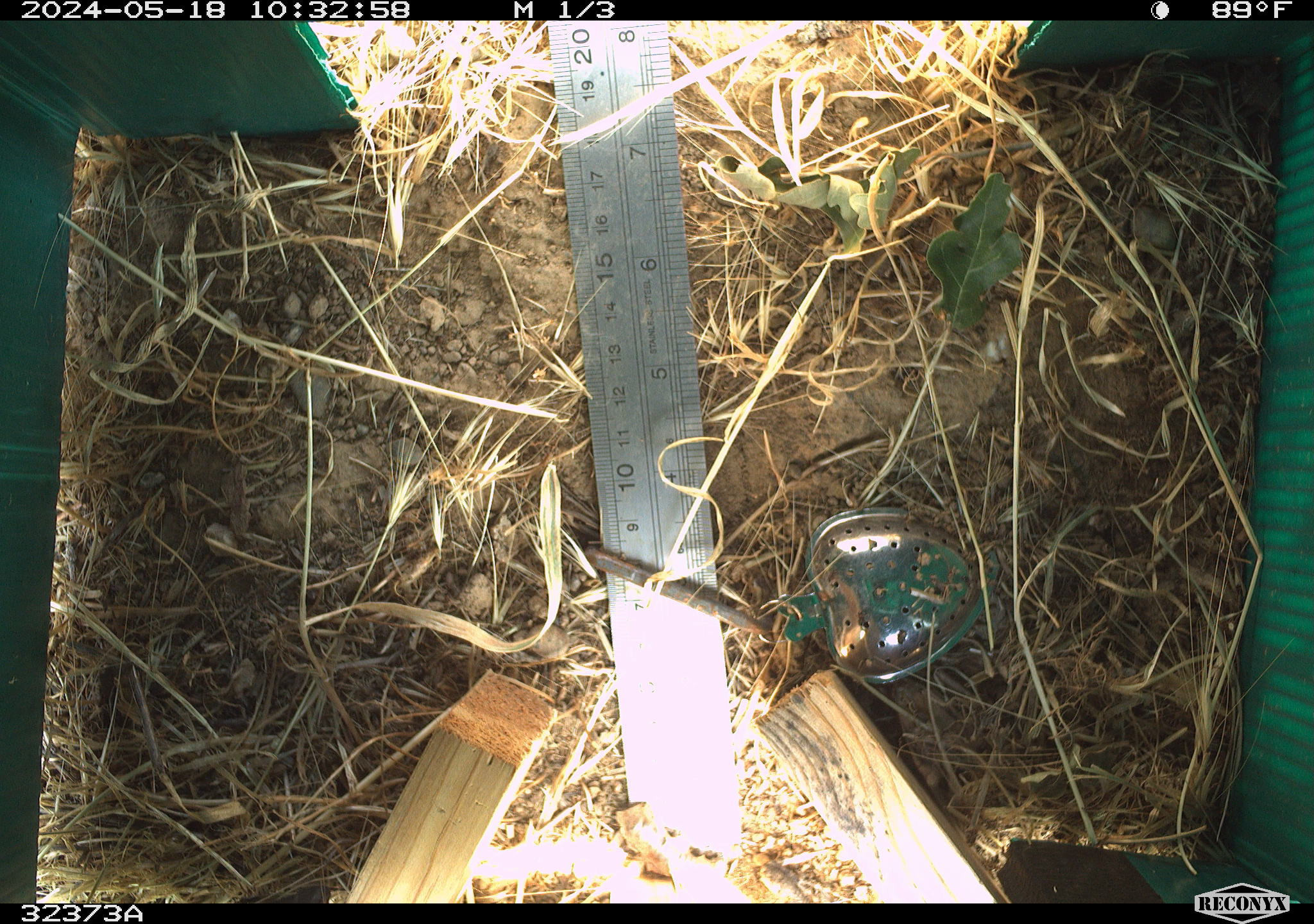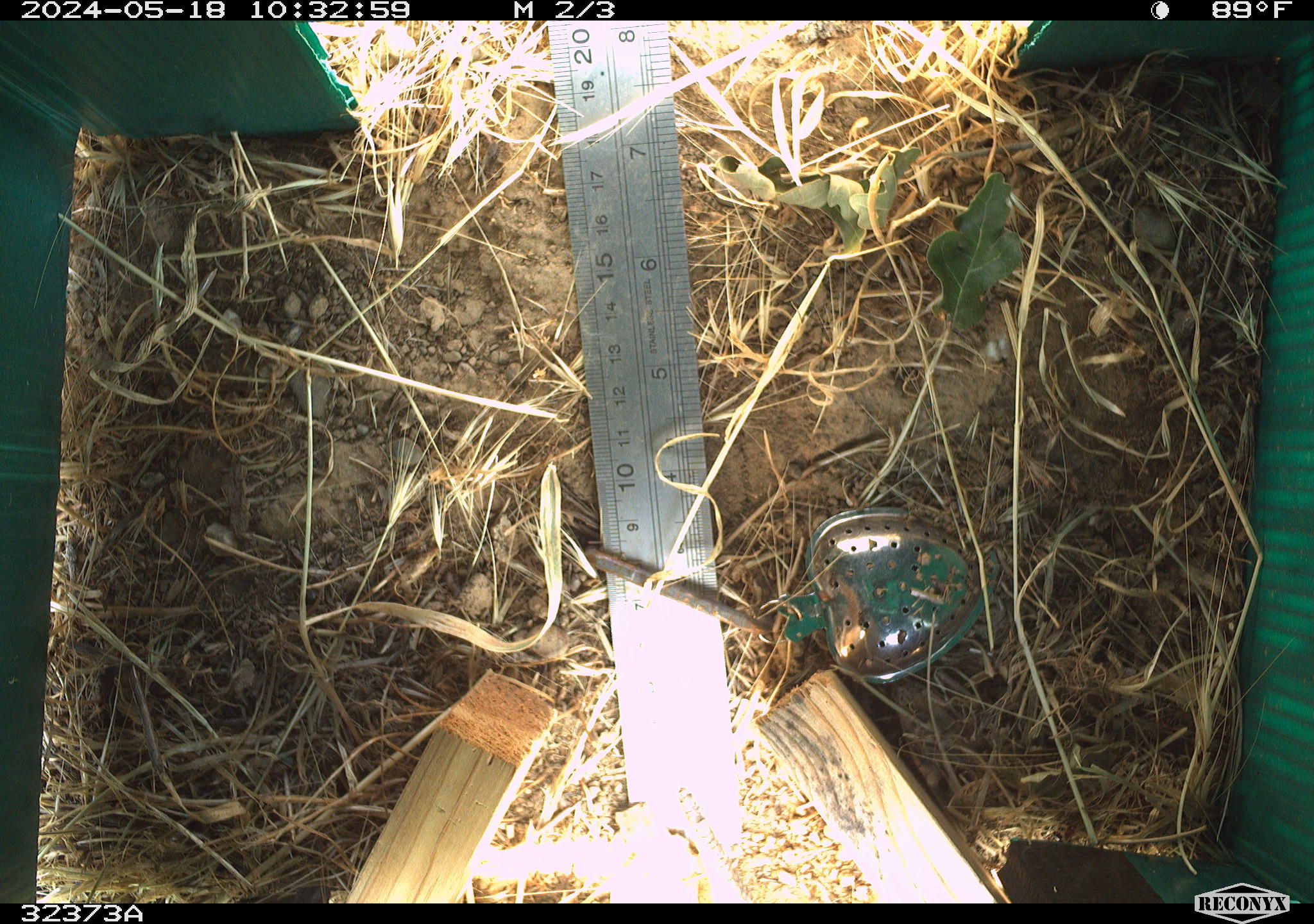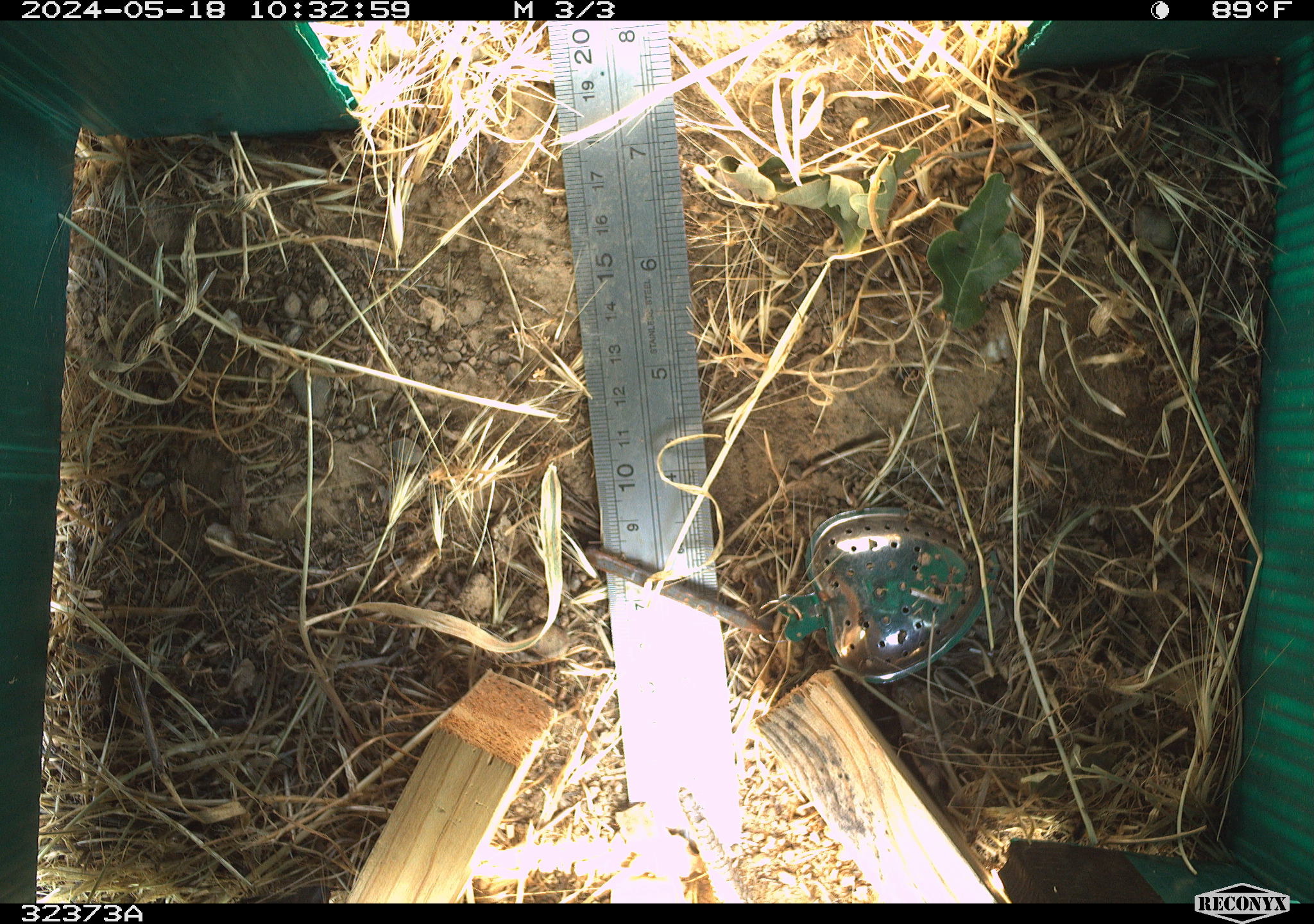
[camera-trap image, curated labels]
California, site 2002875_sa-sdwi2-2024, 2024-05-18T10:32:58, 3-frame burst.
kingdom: Animalia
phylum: Chordata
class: Reptilia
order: Squamata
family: Phrynosomatidae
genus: Sceloporus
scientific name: Sceloporus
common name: spiny lizards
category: sceloporus species